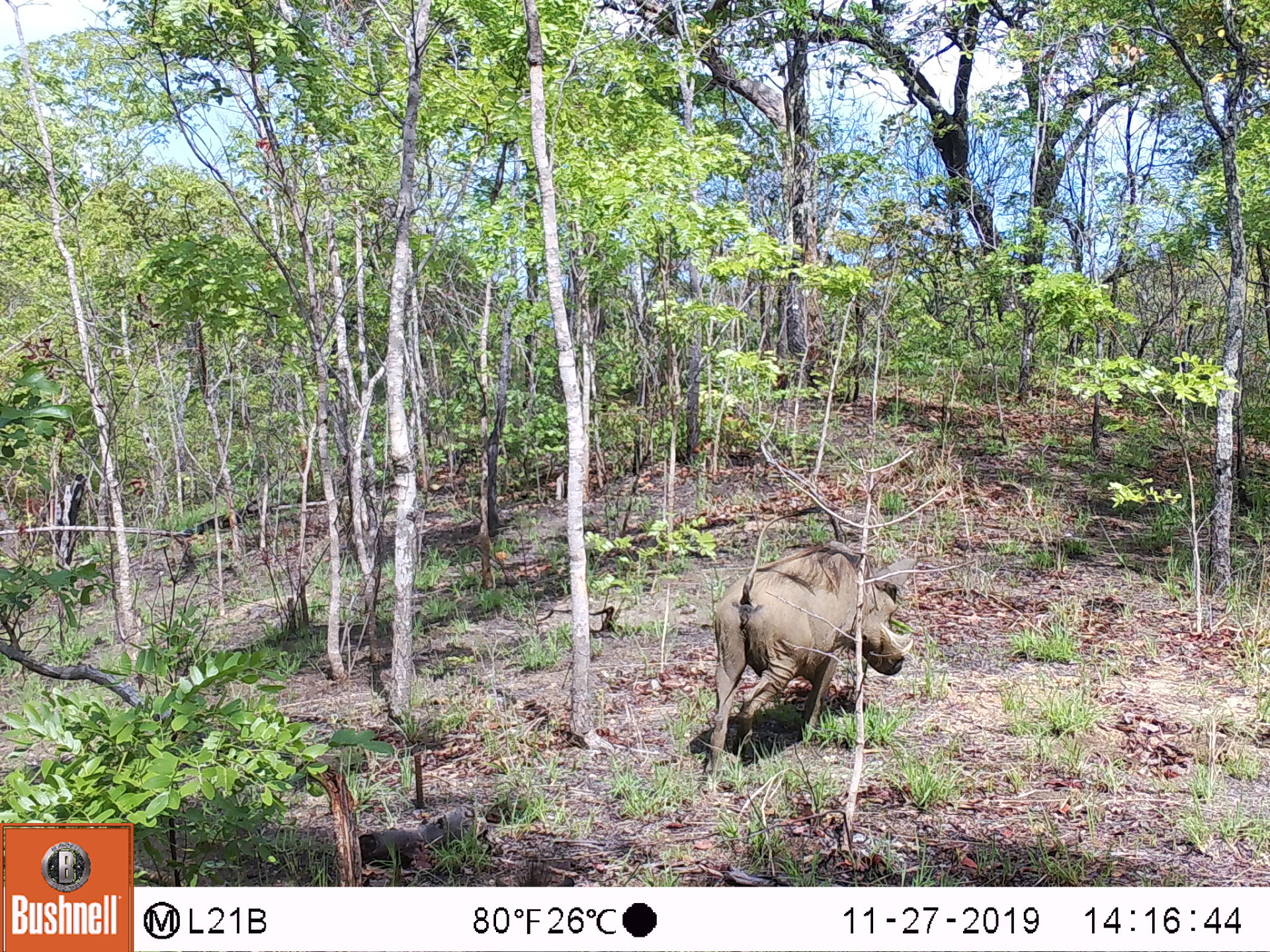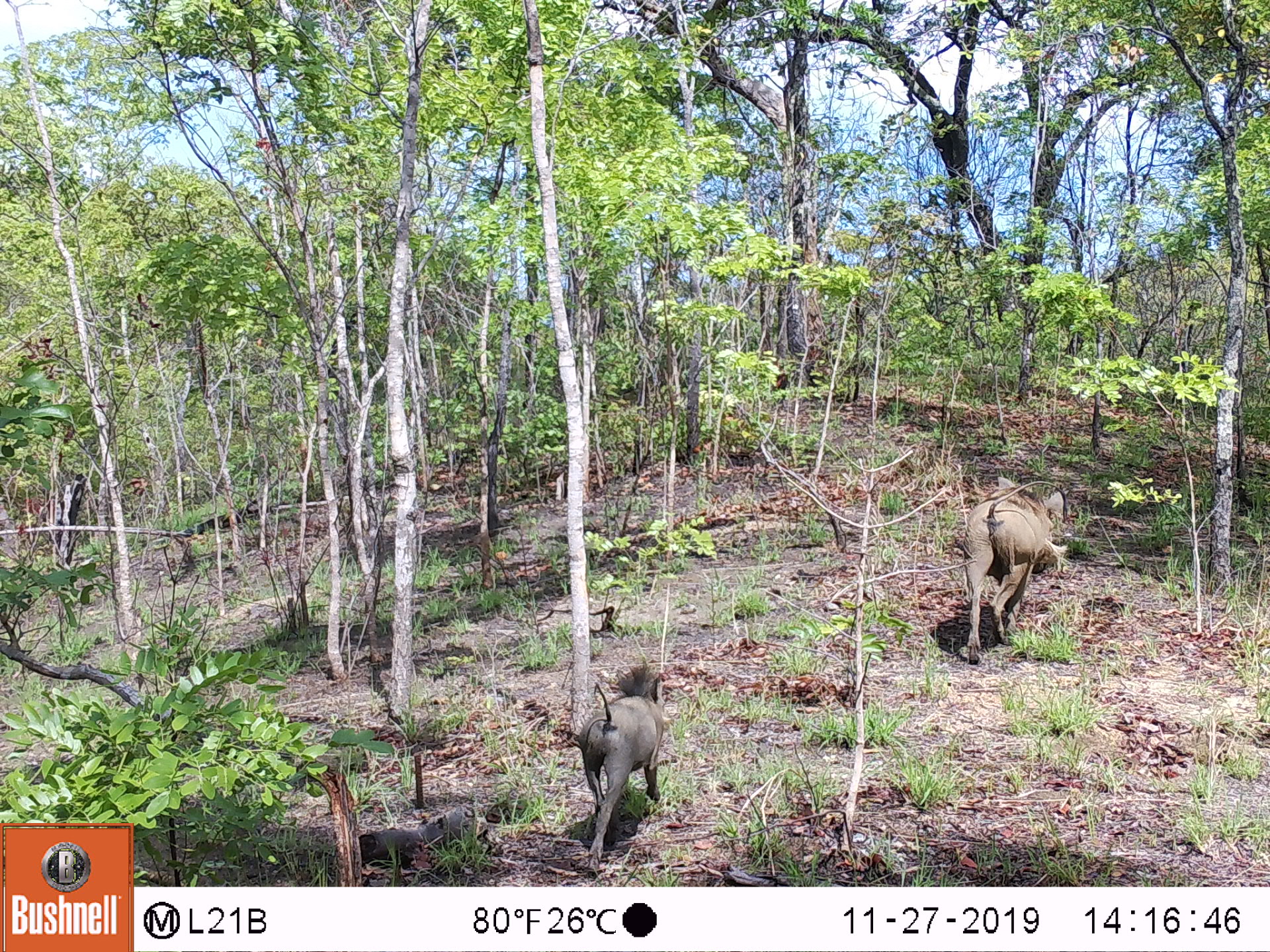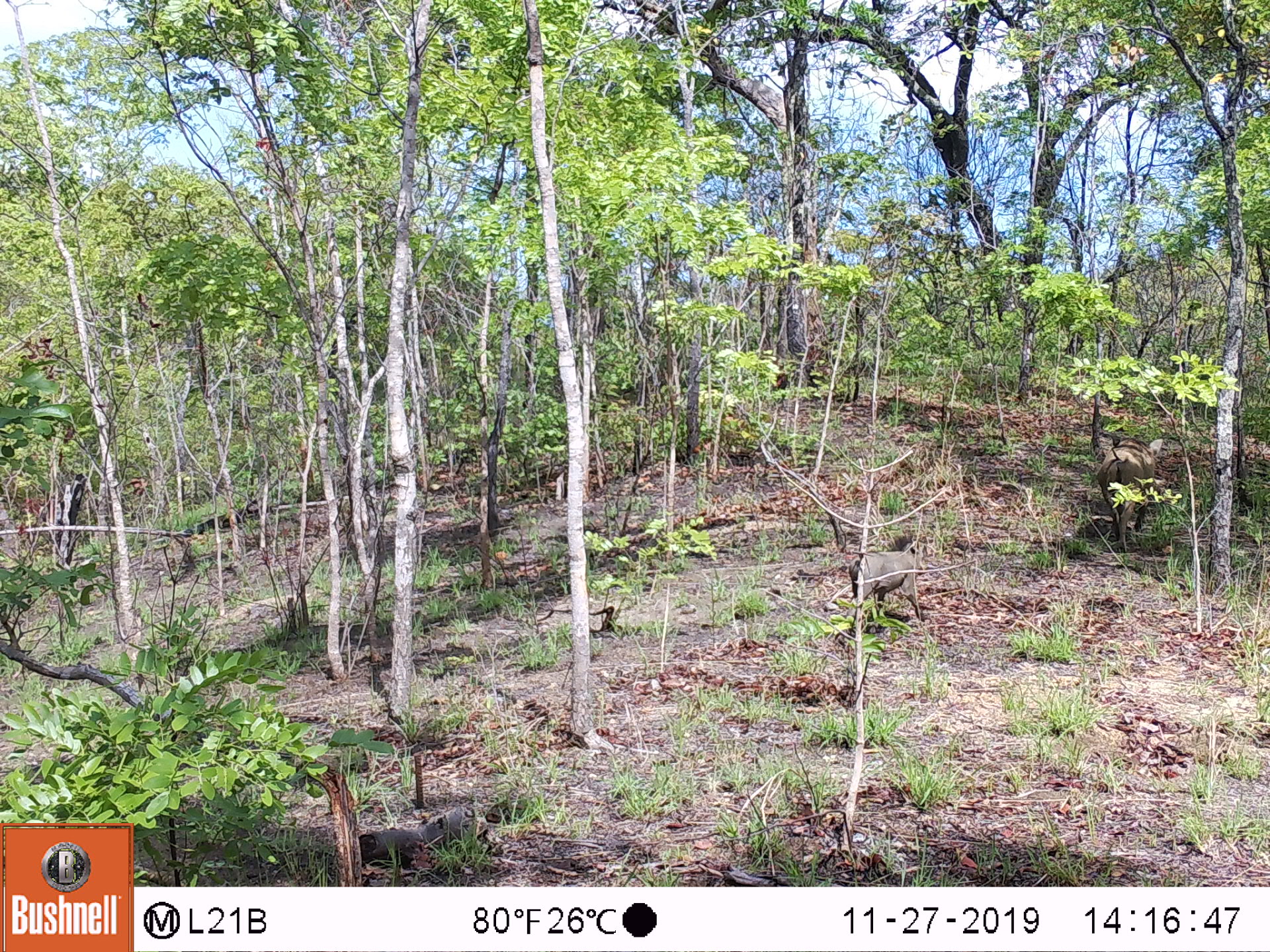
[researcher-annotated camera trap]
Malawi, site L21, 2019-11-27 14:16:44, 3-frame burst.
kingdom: Animalia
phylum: Chordata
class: Mammalia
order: Artiodactyla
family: Suidae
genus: Phacochoerus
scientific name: Phacochoerus africanus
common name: common warthog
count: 1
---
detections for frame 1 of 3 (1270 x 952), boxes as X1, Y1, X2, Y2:
common warthog: 693, 503, 914, 786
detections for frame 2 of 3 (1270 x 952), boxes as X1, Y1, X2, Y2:
common warthog: 958, 474, 1074, 659; 573, 658, 676, 865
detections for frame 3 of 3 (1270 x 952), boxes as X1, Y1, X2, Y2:
common warthog: 843, 537, 926, 636; 1098, 431, 1167, 548